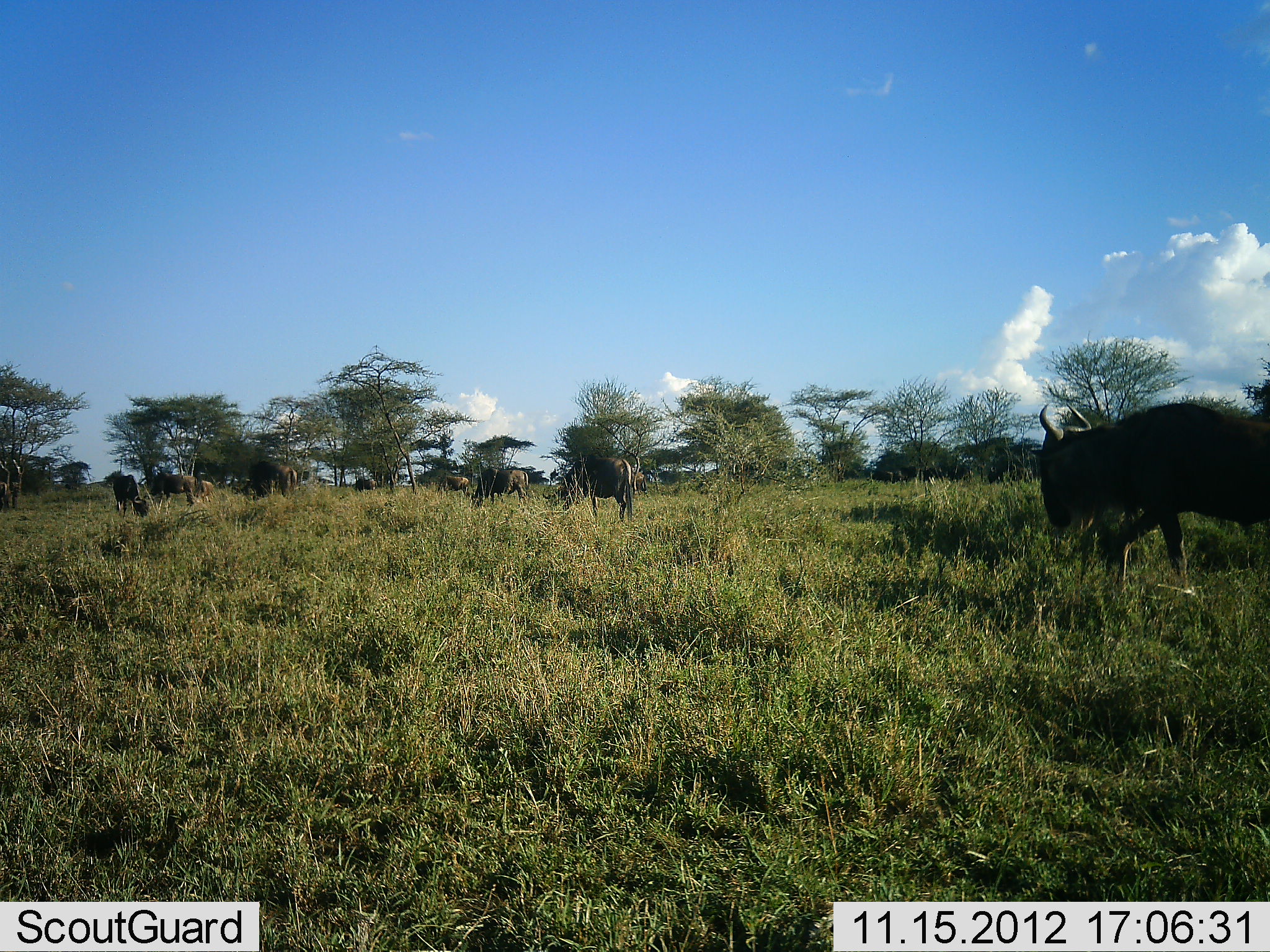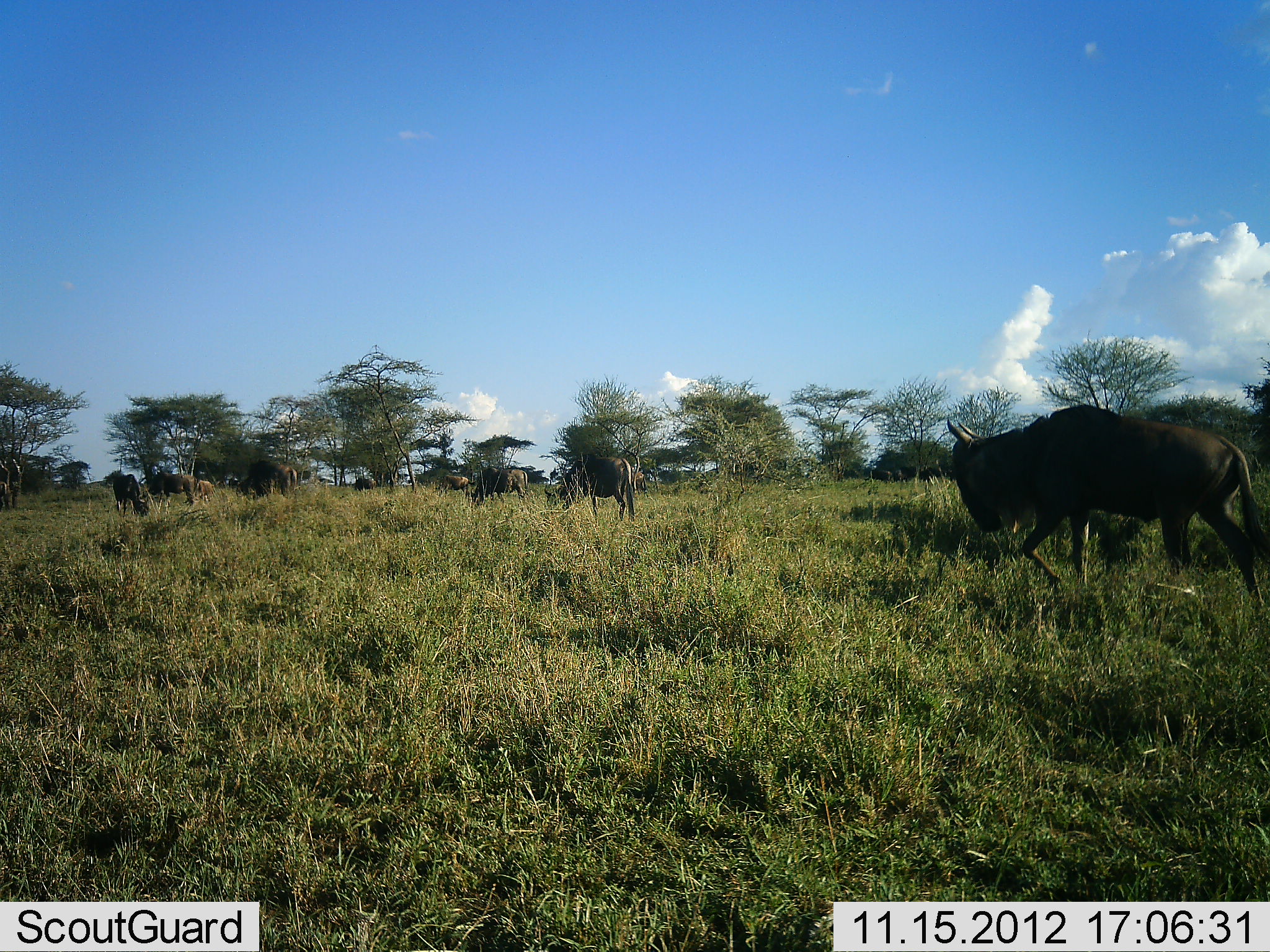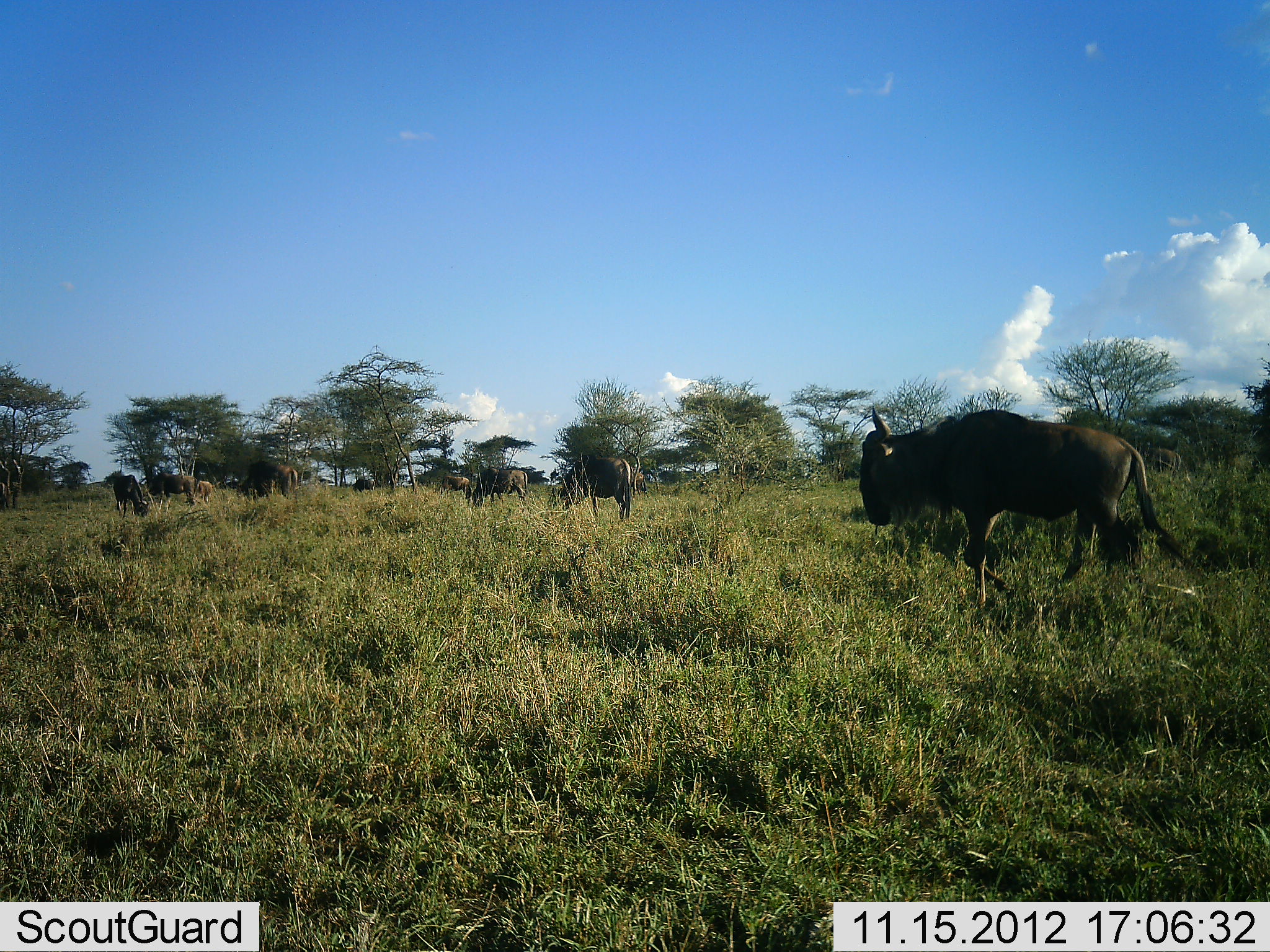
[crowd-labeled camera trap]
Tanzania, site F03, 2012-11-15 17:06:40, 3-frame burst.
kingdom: Animalia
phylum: Chordata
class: Mammalia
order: Artiodactyla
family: Bovidae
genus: Connochaetes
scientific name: Connochaetes taurinus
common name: blue wildebeest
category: wildebeest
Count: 11-50.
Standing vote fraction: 50%.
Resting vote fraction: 0%.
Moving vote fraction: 90%.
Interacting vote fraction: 0%.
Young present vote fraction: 0%.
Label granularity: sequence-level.